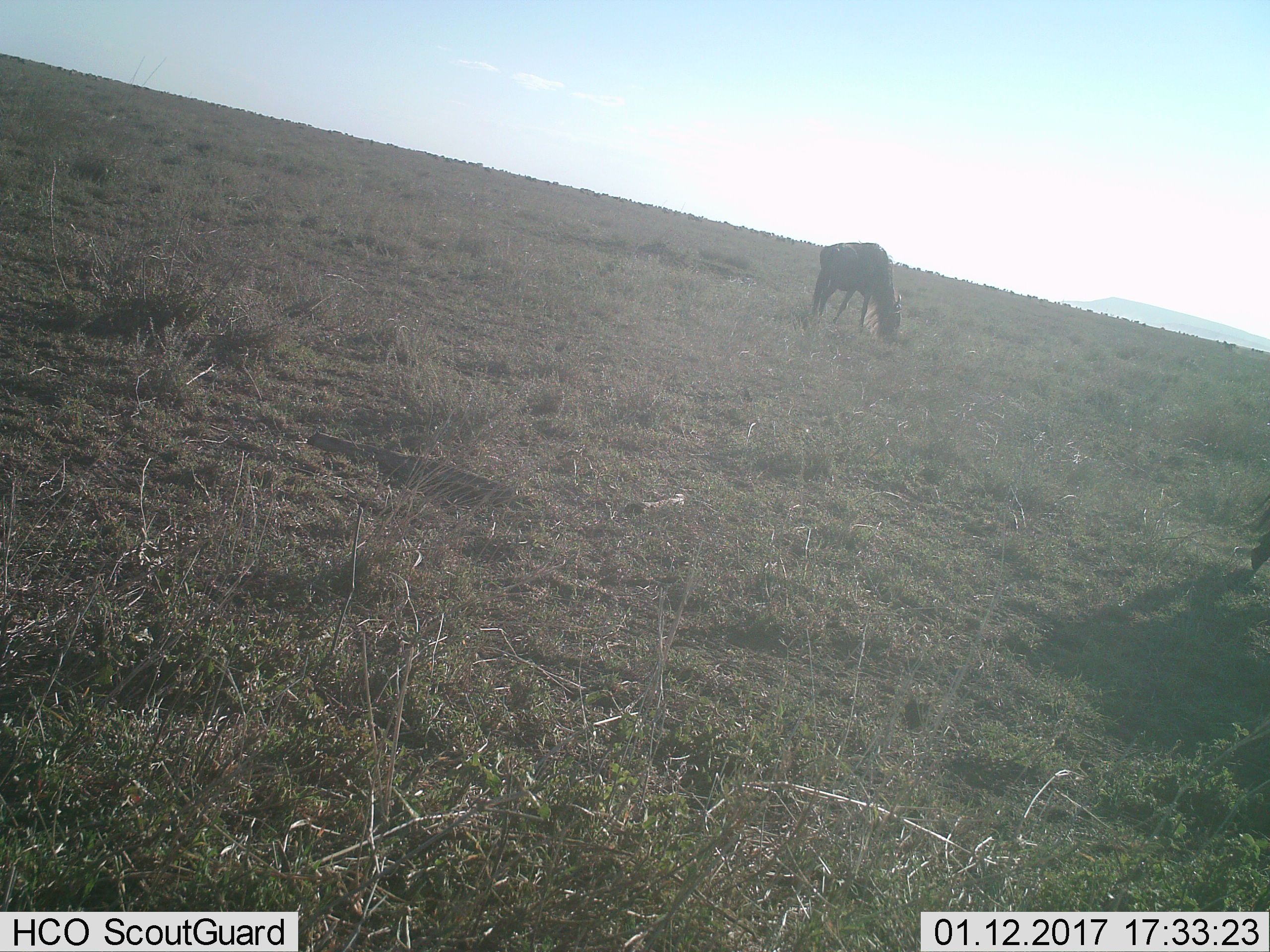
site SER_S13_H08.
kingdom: Animalia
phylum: Chordata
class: Mammalia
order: Artiodactyla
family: Bovidae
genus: Connochaetes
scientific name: Connochaetes taurinus taurinus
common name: blue wildebeest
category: wildebeestblue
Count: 2.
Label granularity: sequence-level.